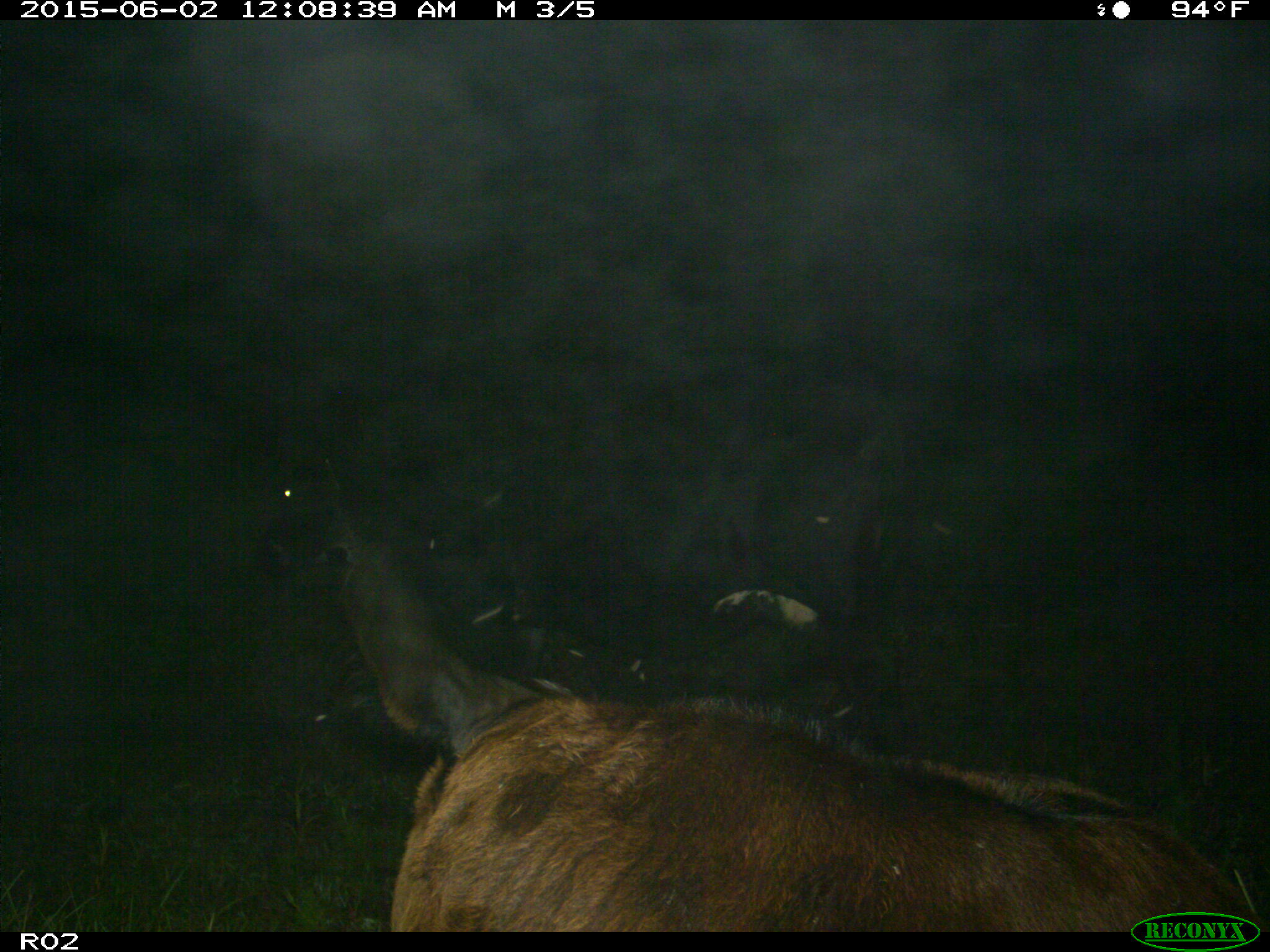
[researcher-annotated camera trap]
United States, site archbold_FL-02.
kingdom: Animalia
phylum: Chordata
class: Mammalia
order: Artiodactyla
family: Bovidae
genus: Bos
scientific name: Bos taurus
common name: domestic cow